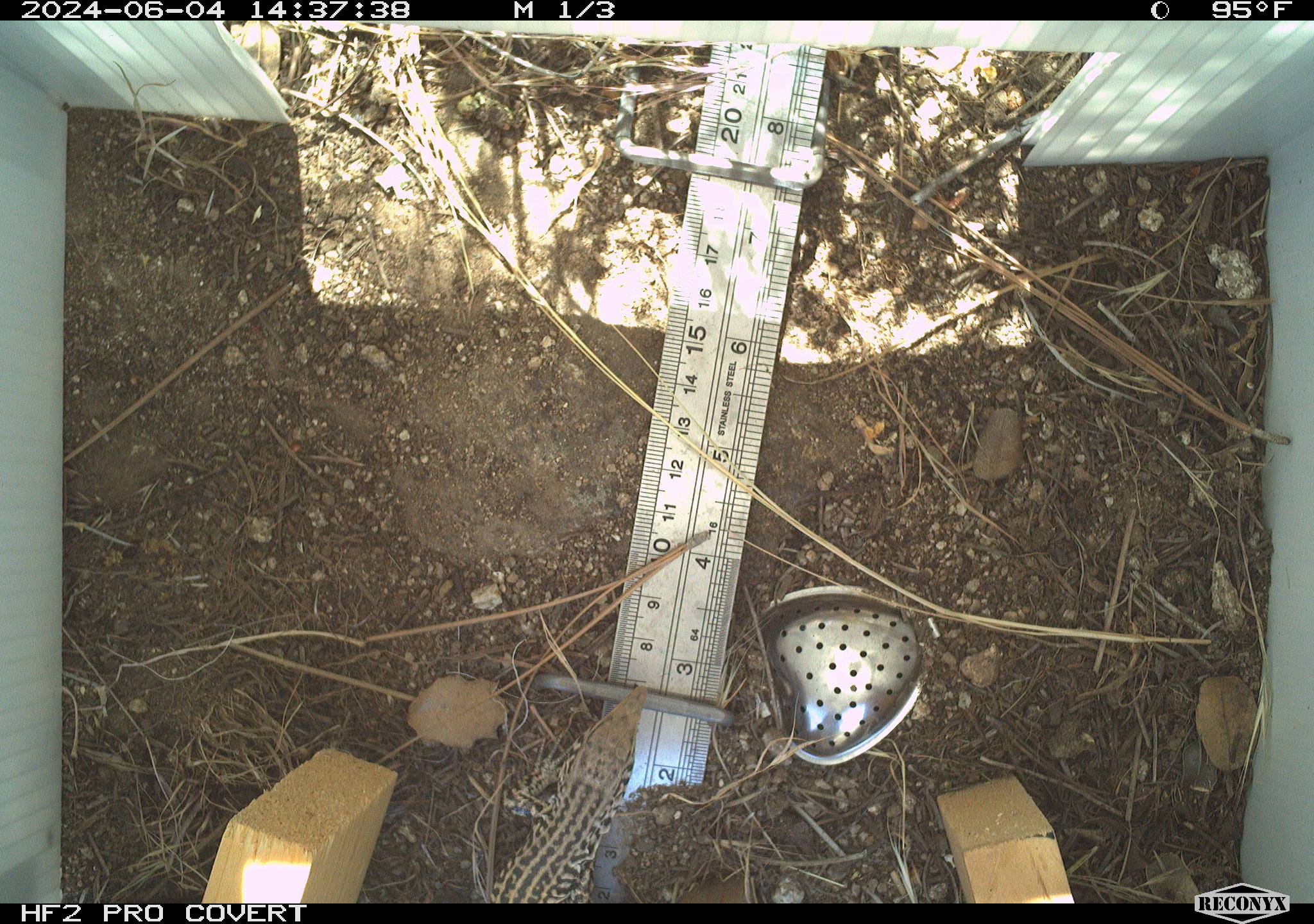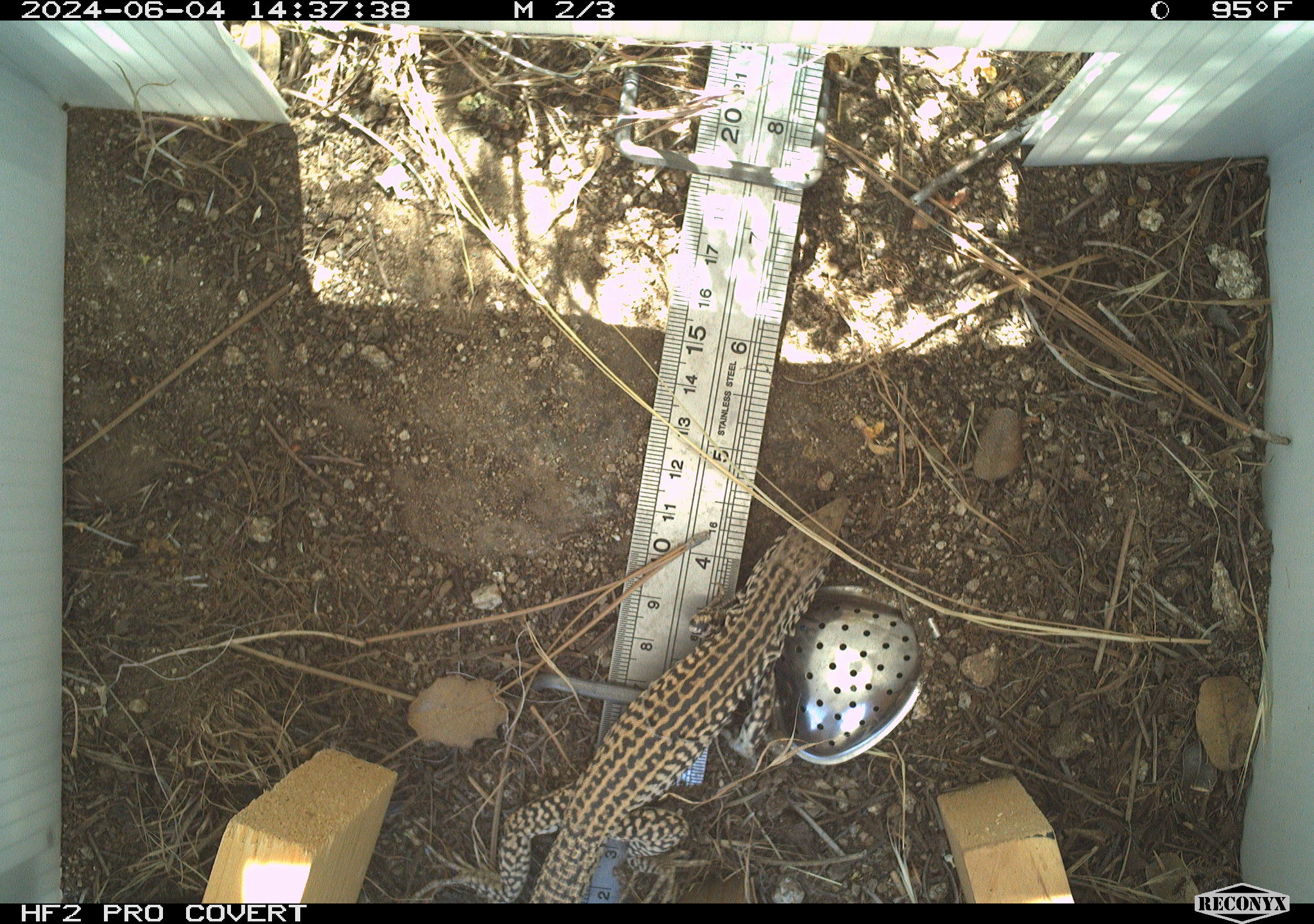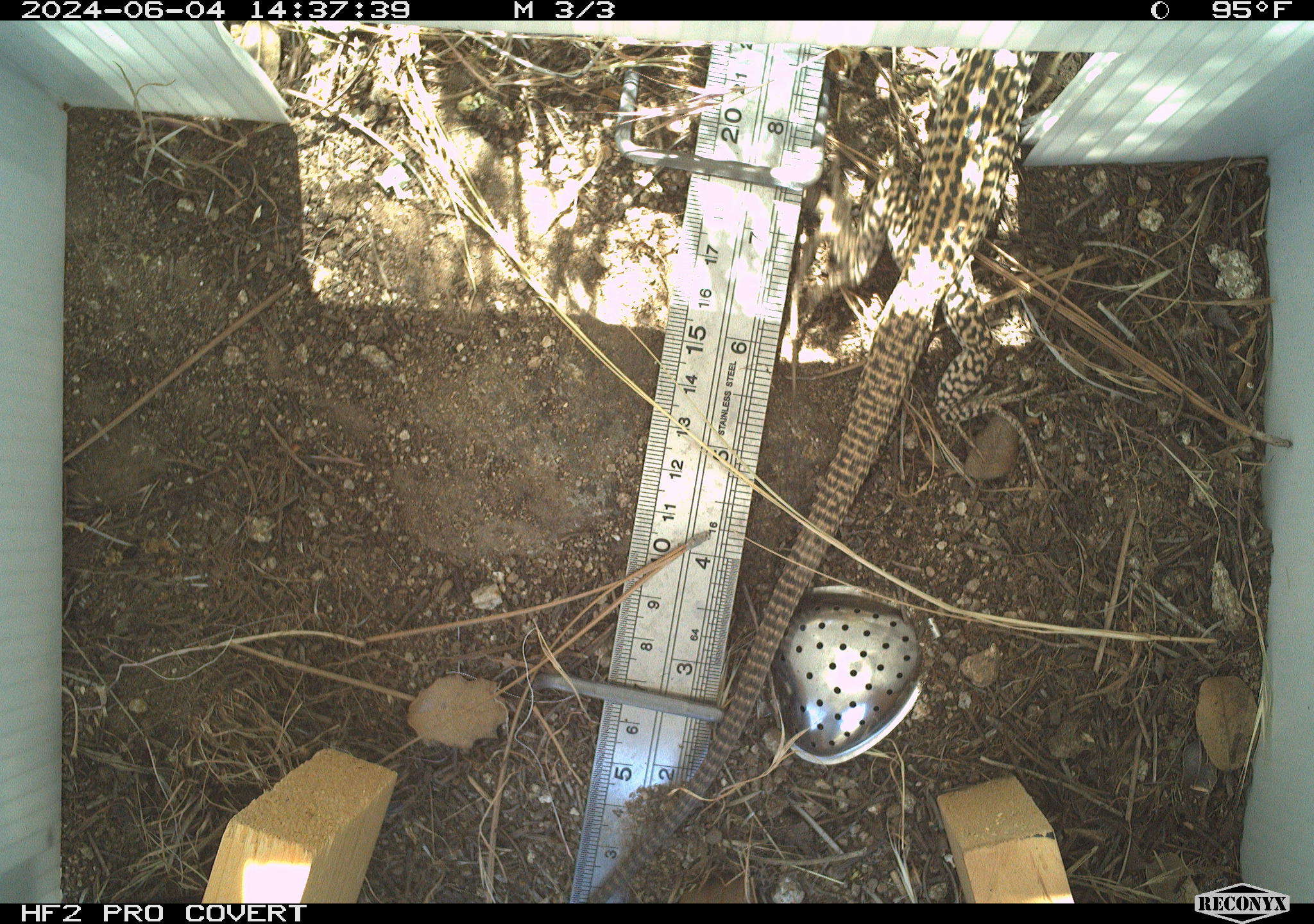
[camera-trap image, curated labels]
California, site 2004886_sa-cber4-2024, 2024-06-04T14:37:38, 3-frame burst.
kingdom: Animalia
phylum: Chordata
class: Reptilia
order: Squamata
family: Teiidae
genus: Aspidoscelis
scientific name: Aspidoscelis tigris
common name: western whiptail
Western whiptail (Aspidoscelis tigris).